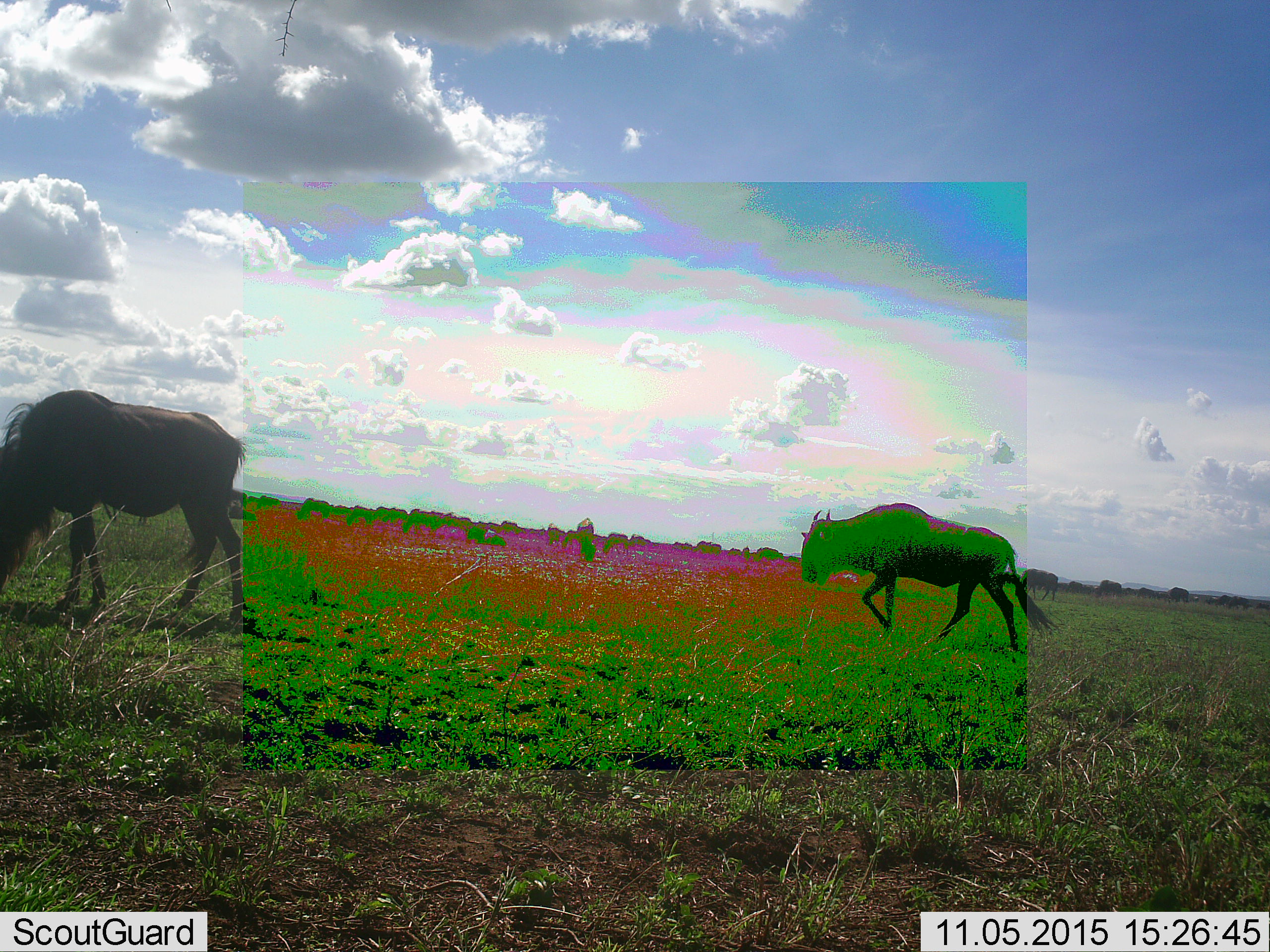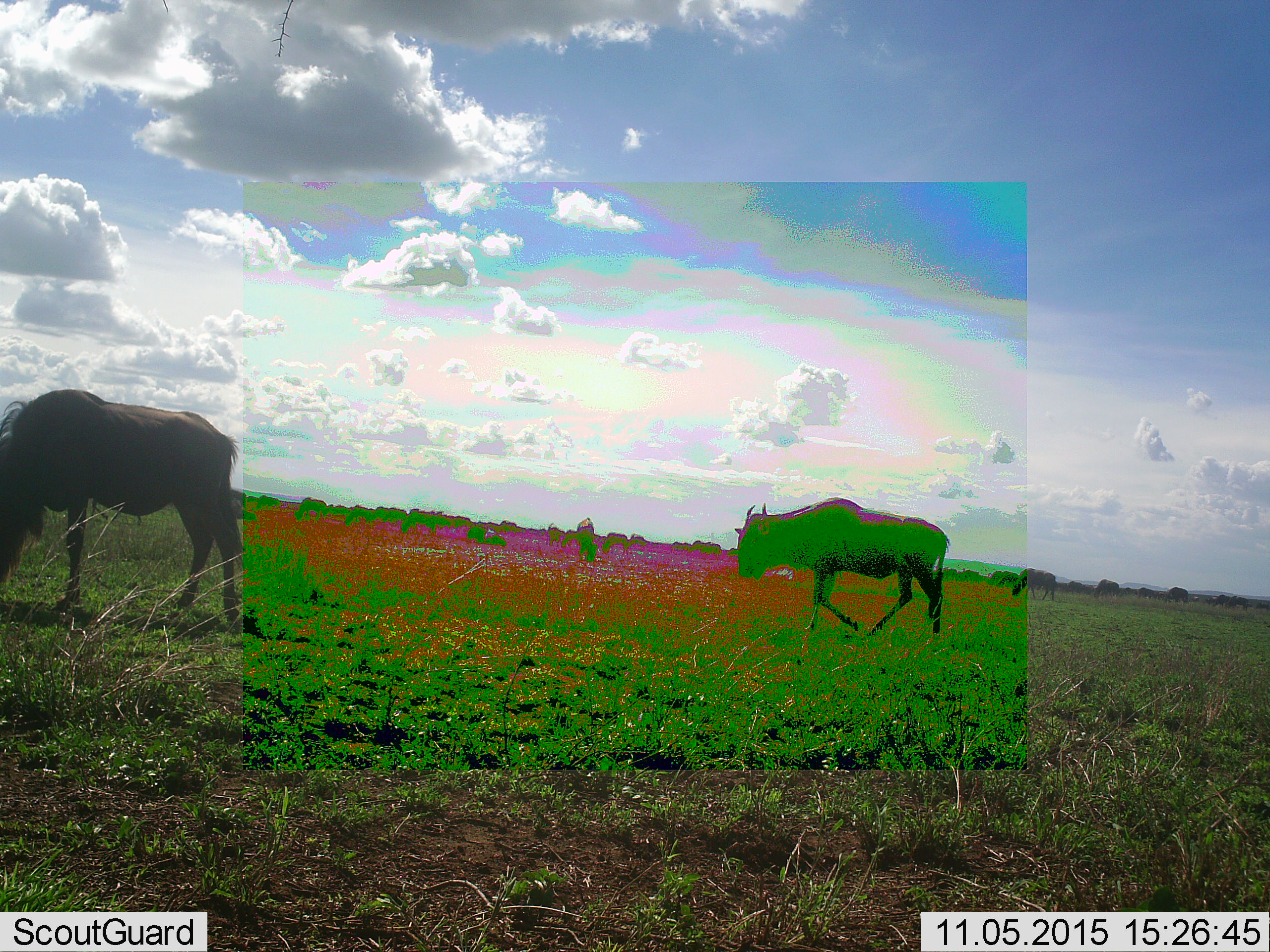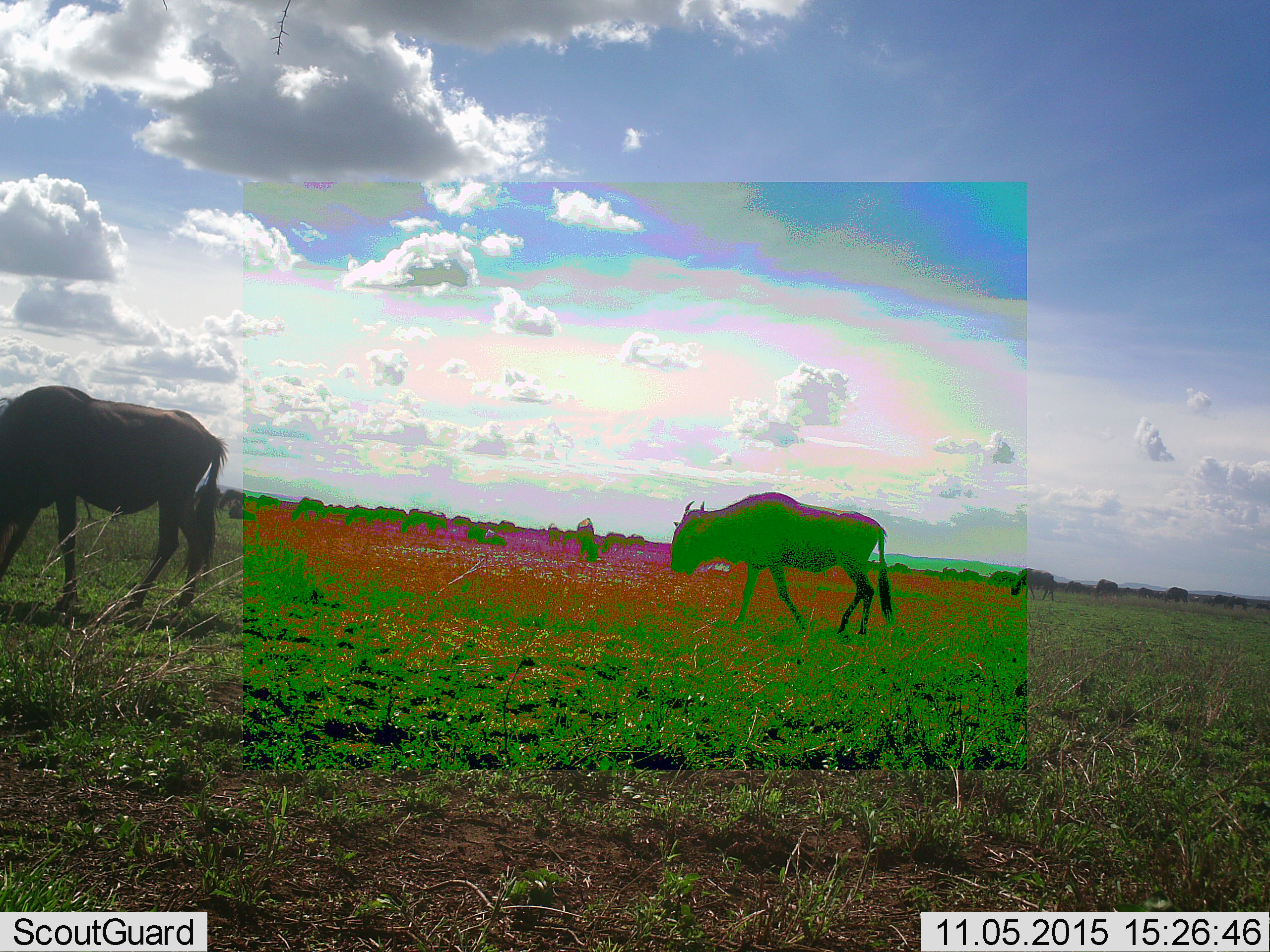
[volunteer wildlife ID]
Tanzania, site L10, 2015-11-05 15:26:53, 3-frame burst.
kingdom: Animalia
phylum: Chordata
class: Mammalia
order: Artiodactyla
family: Bovidae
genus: Connochaetes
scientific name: Connochaetes taurinus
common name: blue wildebeest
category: wildebeest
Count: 11-50.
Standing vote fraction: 10%.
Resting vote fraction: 0%.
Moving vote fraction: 80%.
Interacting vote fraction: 0%.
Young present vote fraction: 10%.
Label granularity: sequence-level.